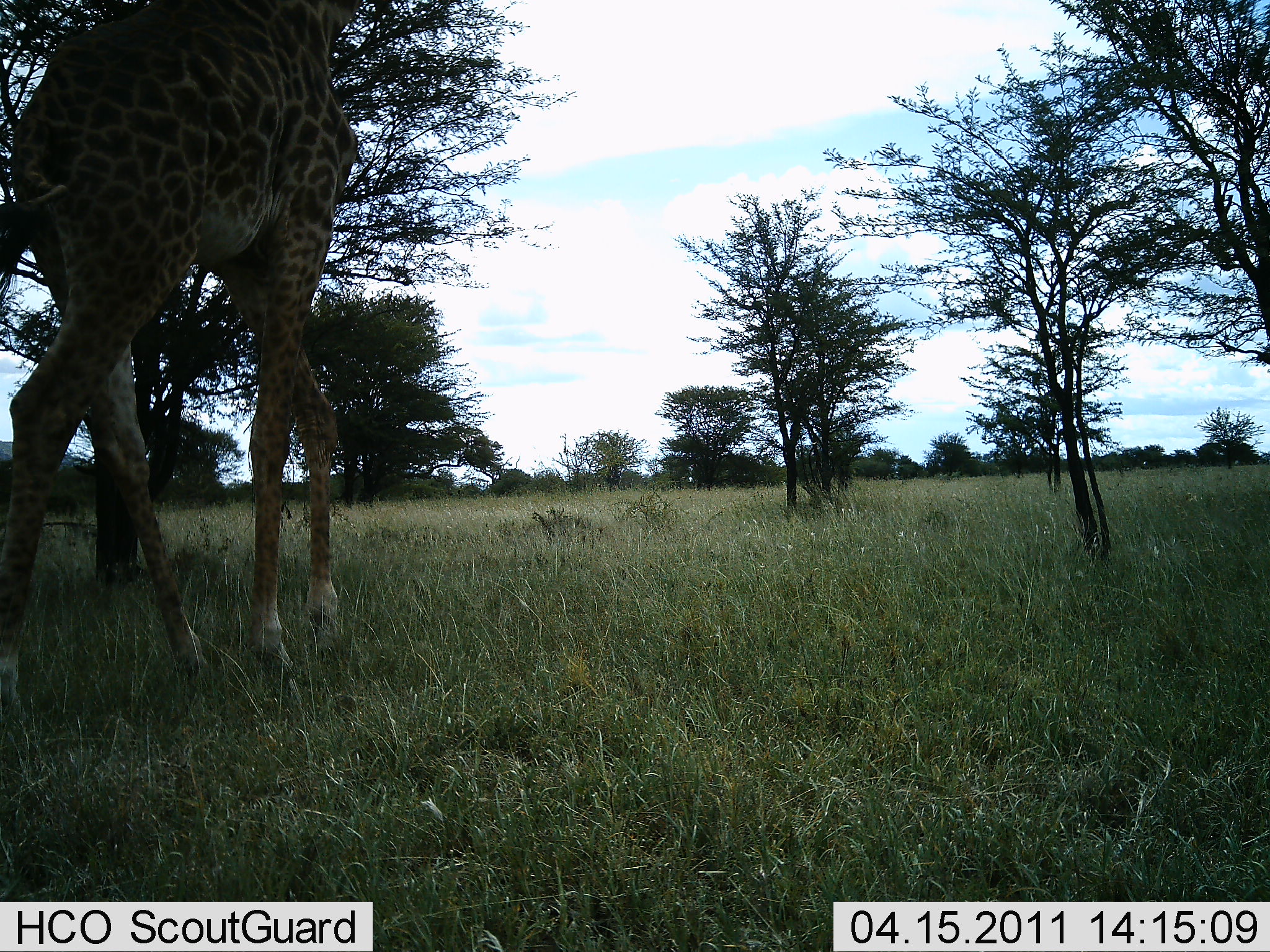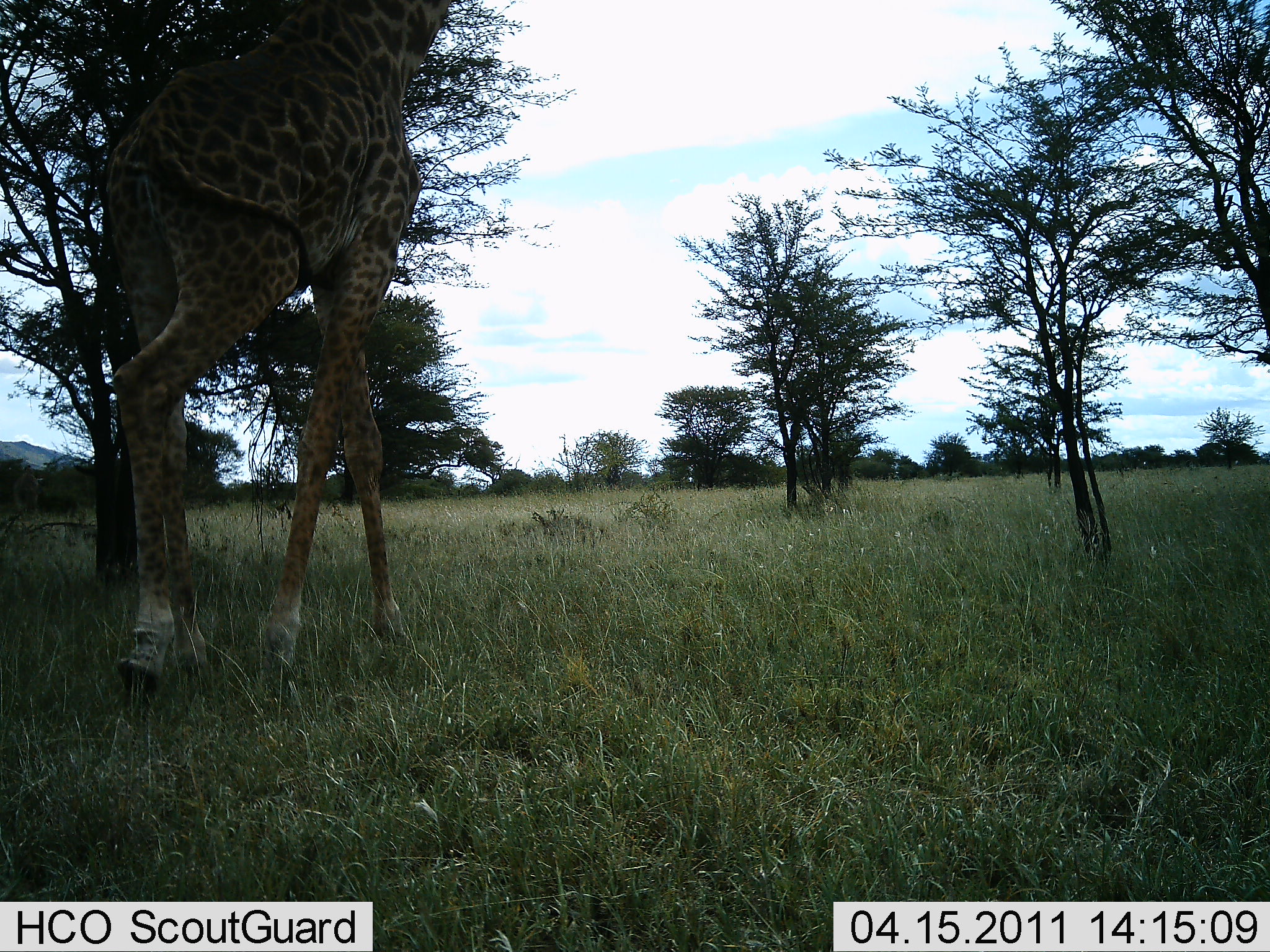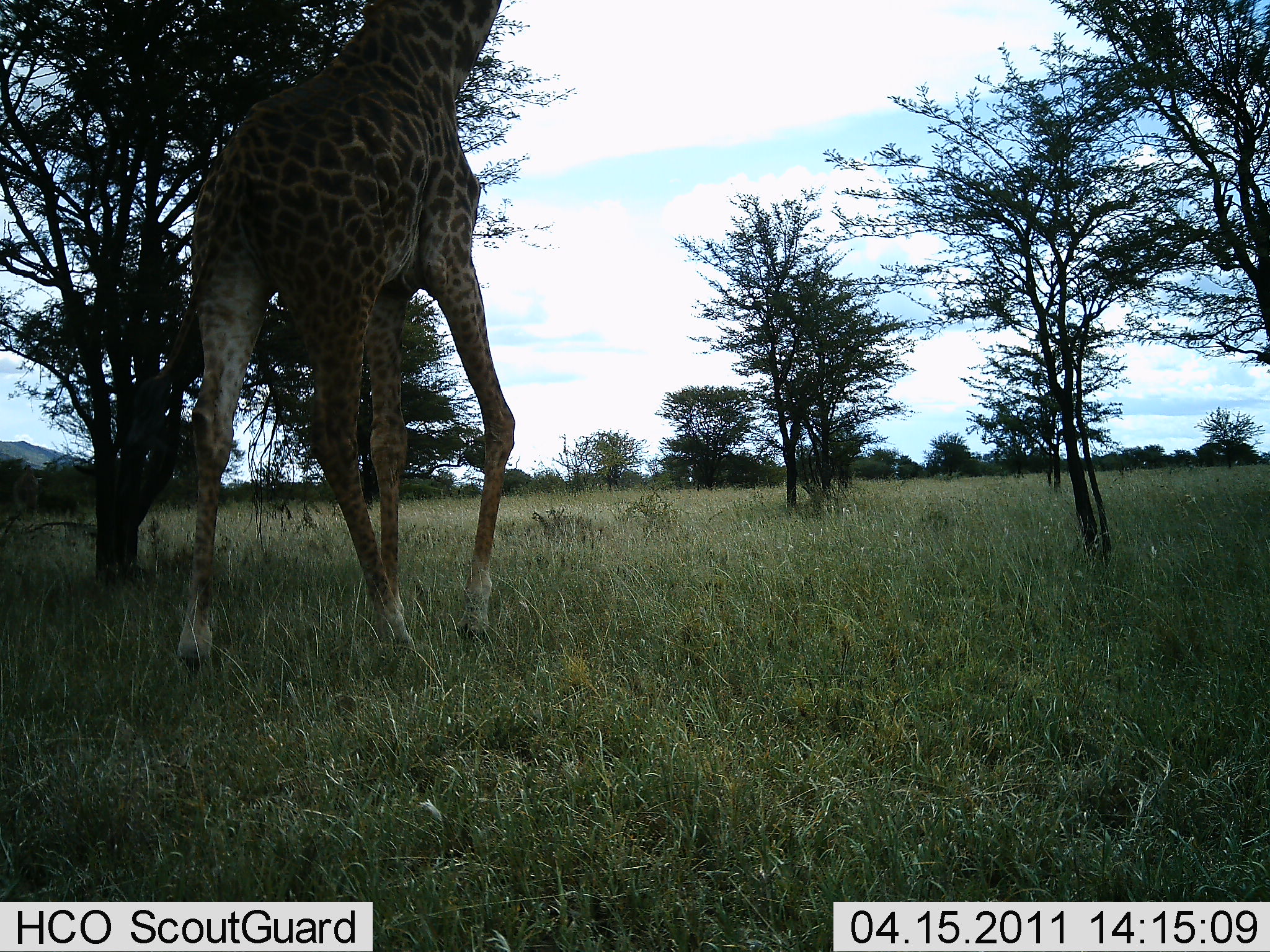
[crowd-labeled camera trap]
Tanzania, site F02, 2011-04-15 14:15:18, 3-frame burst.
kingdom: Animalia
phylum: Chordata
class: Mammalia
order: Artiodactyla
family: Giraffidae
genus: Giraffa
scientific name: Giraffa camelopardalis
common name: giraffe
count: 1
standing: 0%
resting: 0%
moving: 100%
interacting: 0%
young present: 0%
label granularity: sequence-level